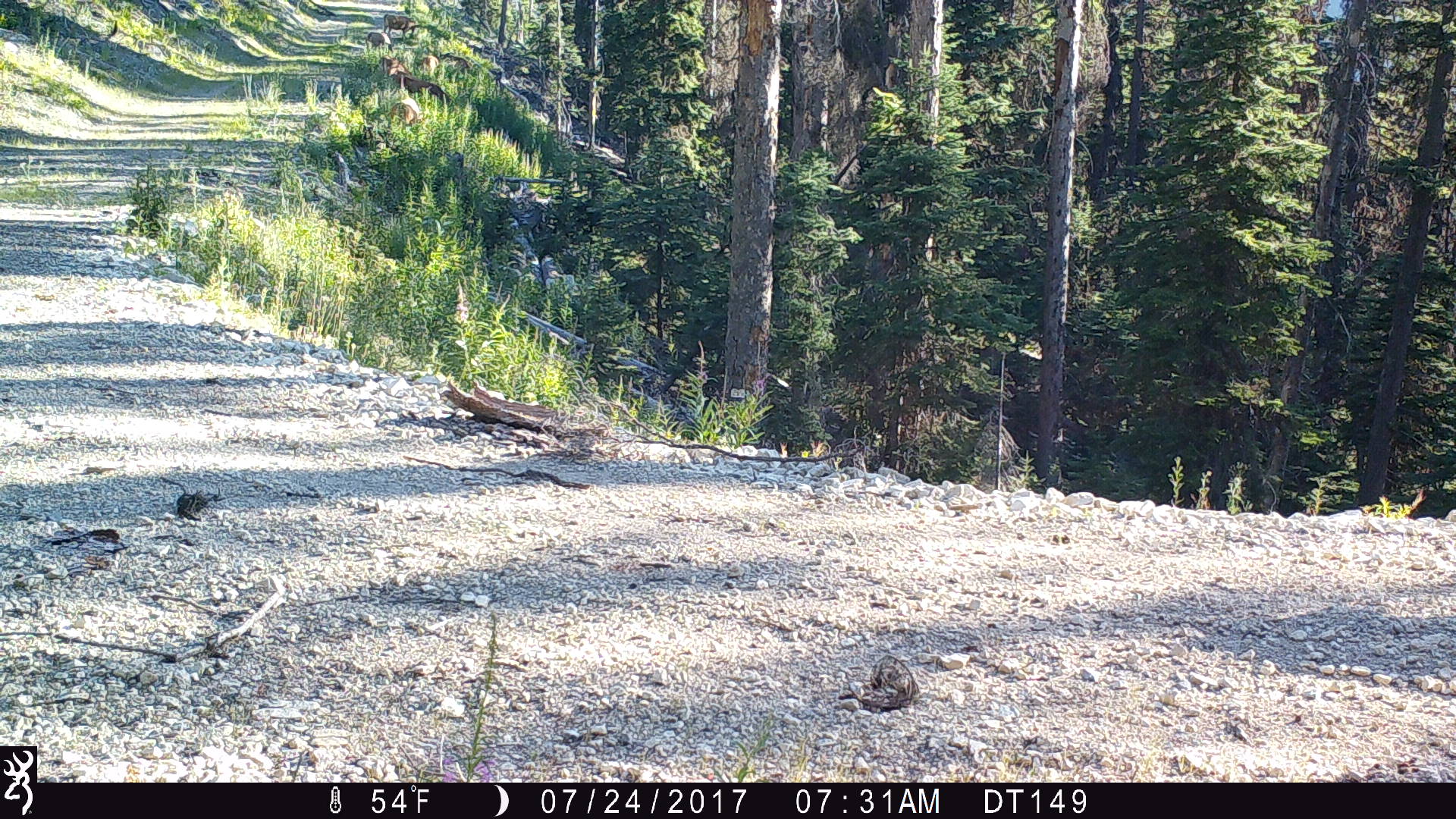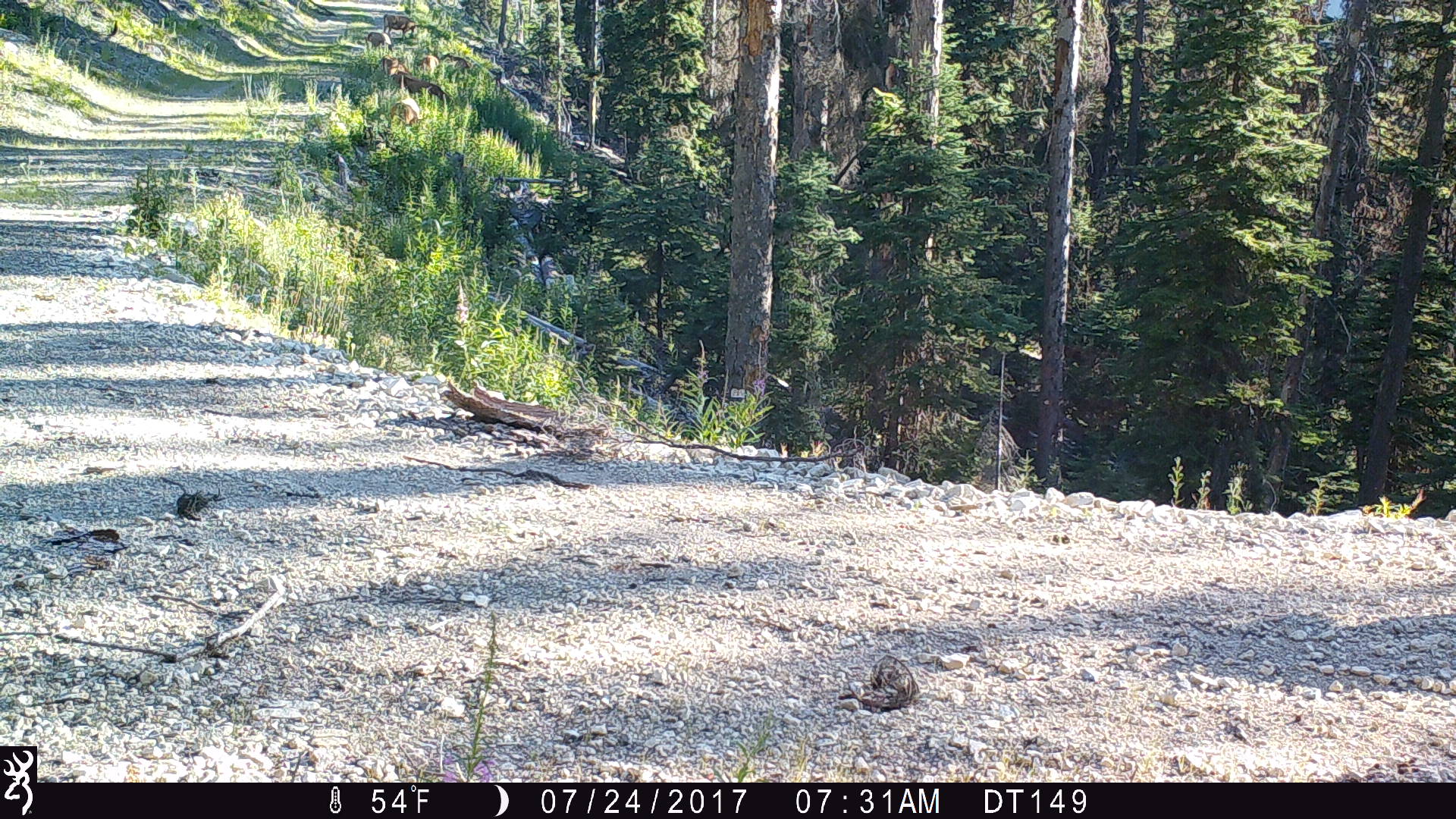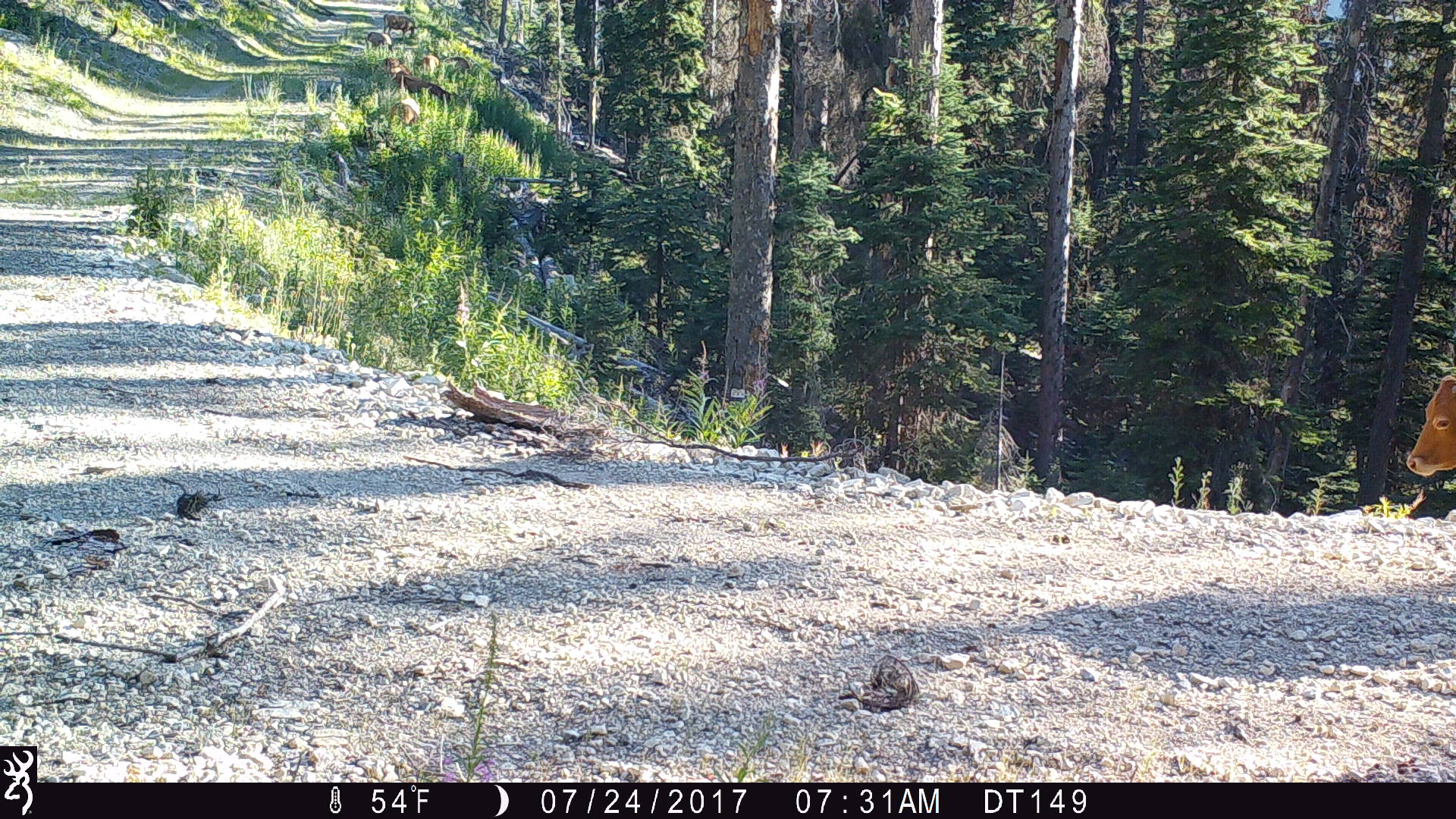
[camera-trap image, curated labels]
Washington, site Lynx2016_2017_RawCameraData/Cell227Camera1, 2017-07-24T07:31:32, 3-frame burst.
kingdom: Animalia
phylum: Chordata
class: Mammalia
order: Artiodactyla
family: Bovidae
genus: Bos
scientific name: Bos taurus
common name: domestic cattle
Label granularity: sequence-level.